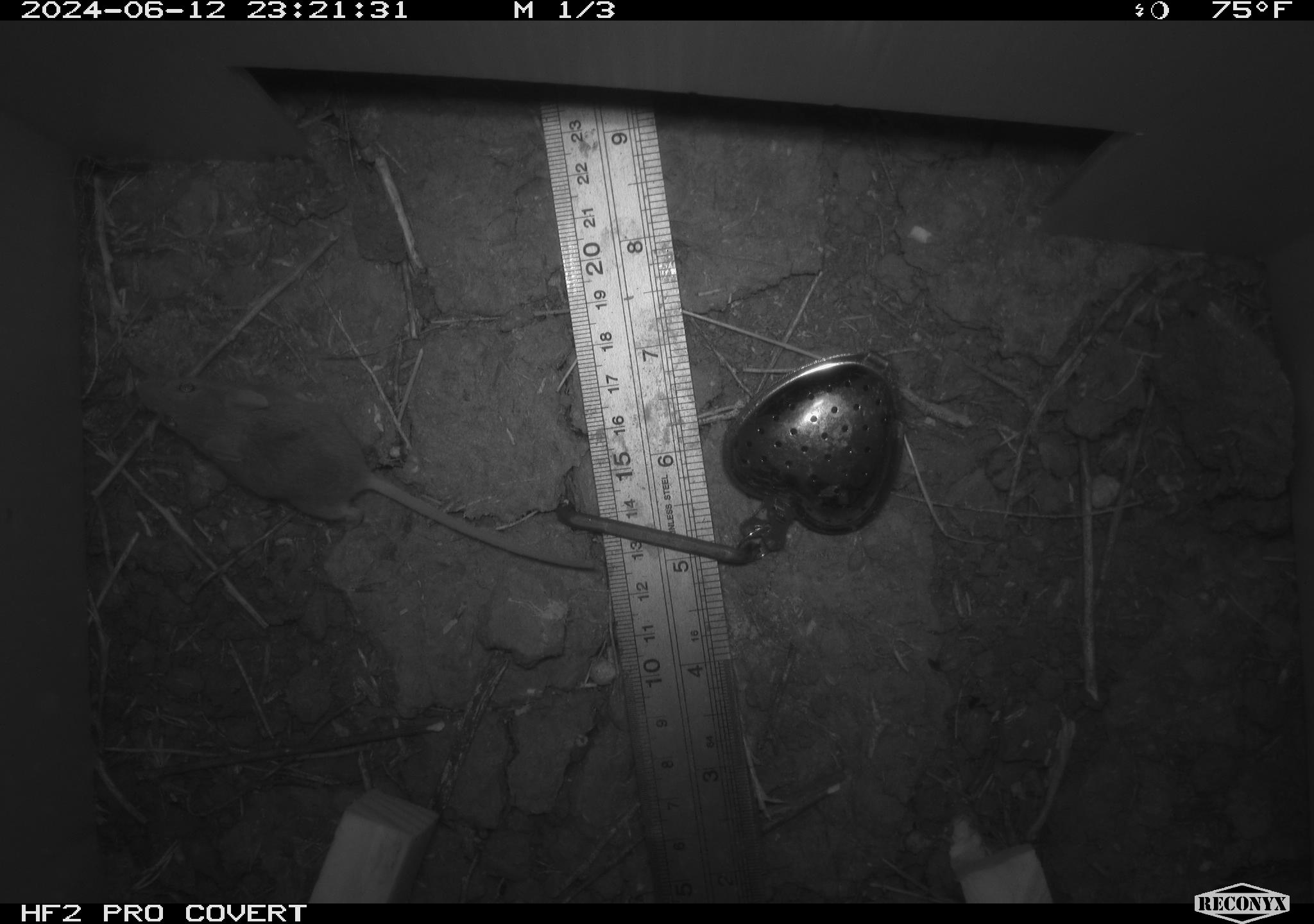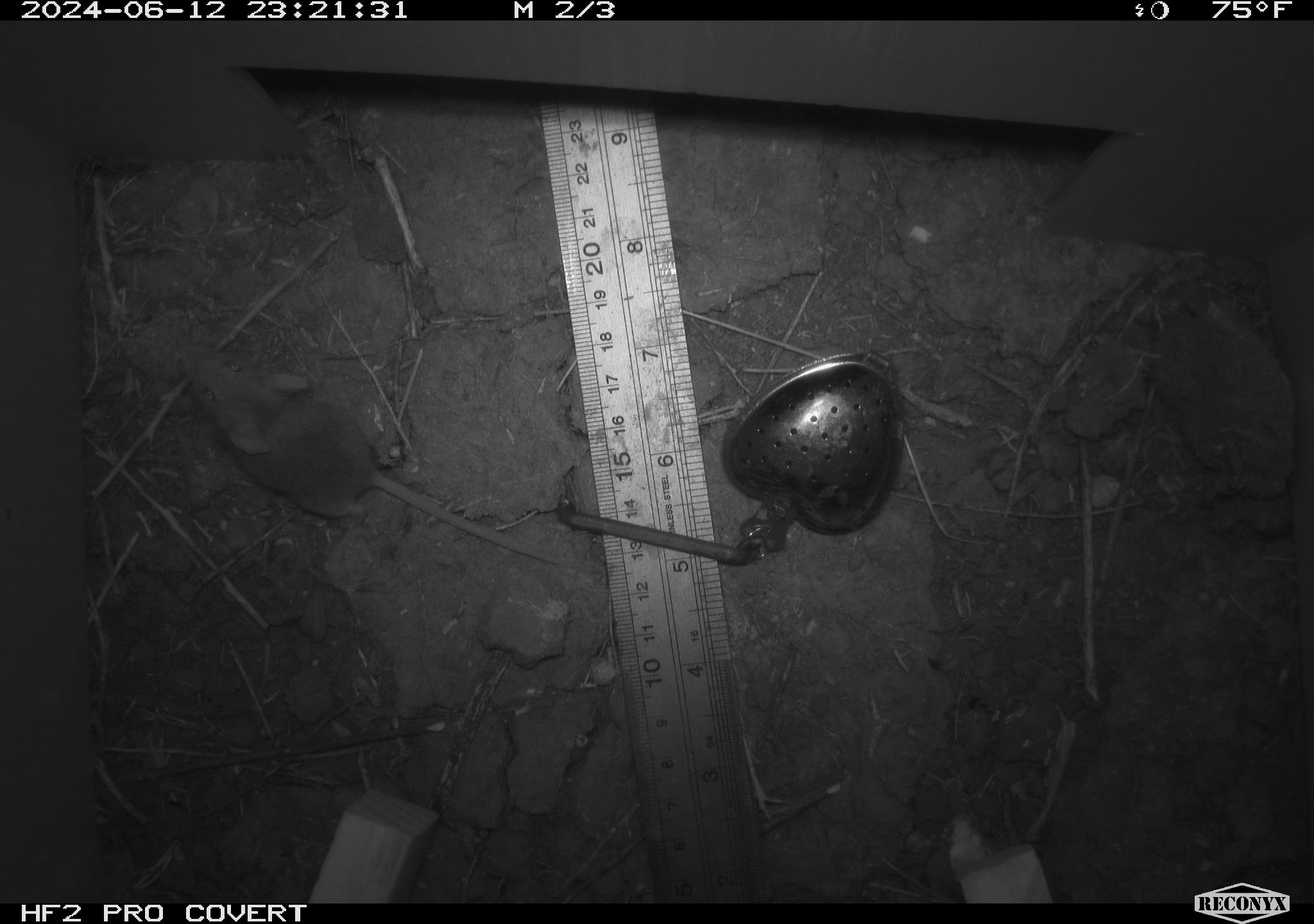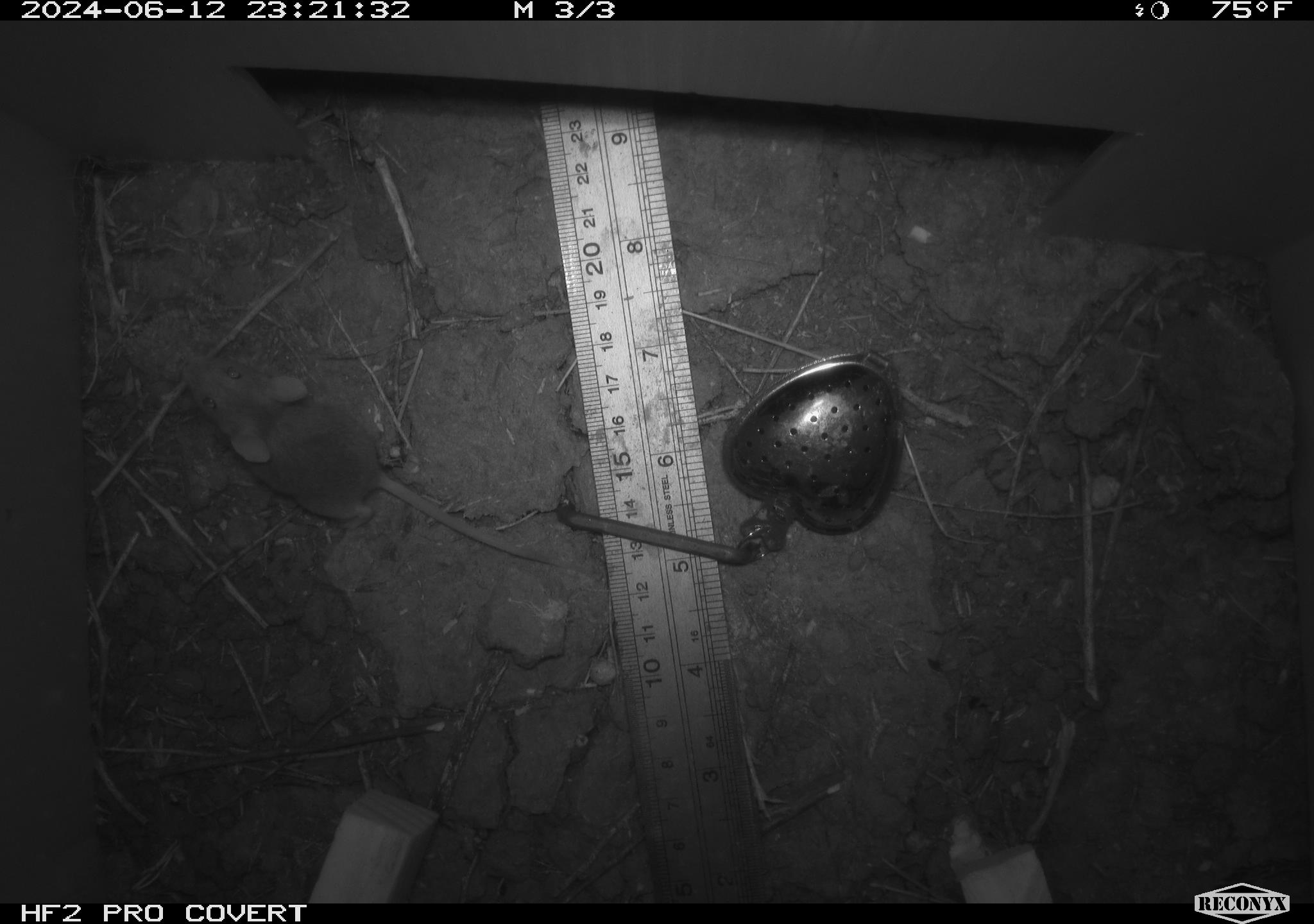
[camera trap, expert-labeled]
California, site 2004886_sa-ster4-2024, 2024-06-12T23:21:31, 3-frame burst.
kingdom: Animalia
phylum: Chordata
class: Mammalia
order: Rodentia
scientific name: Rodentia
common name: mouse species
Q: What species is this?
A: Mouse species (Rodentia).